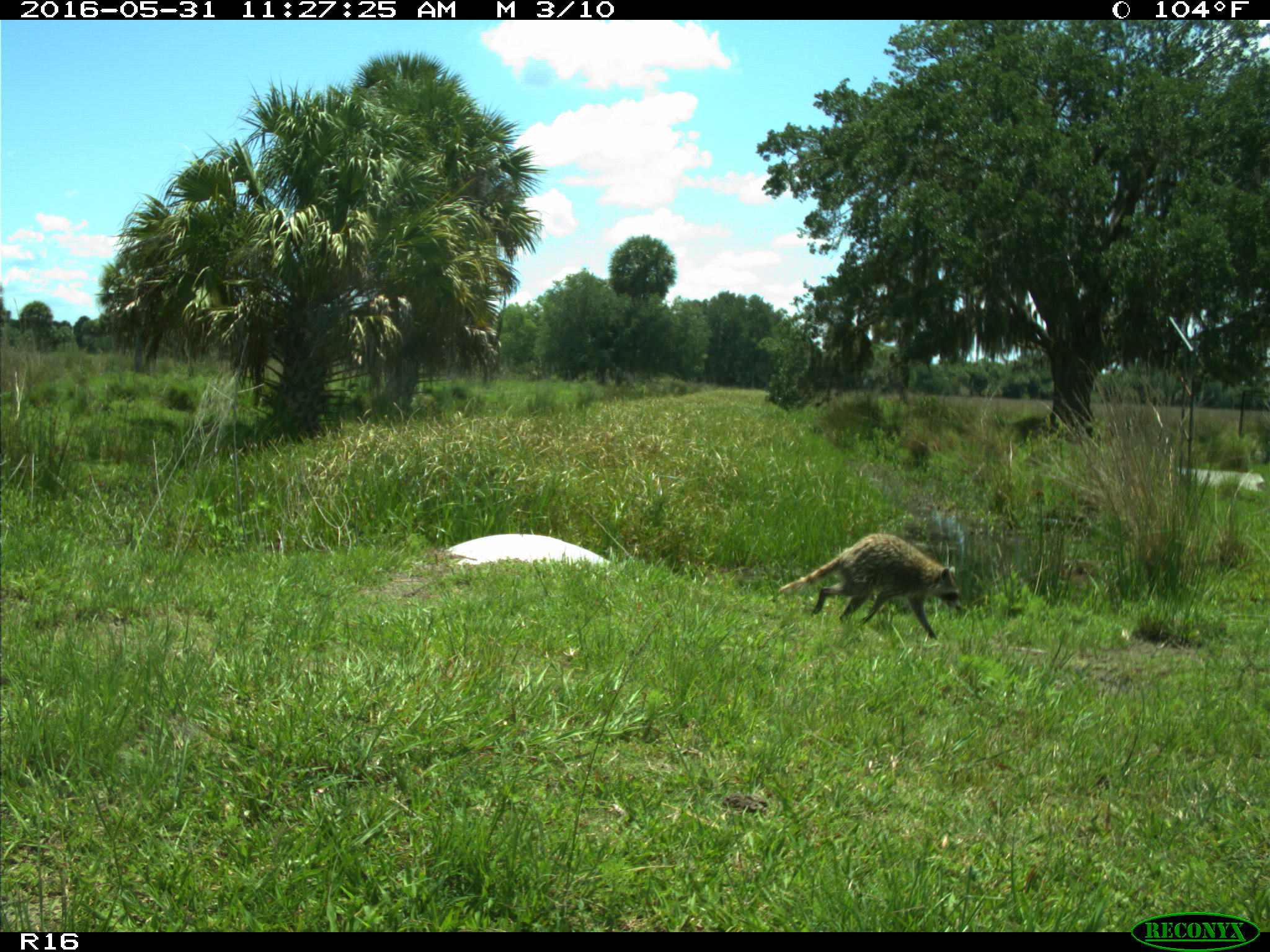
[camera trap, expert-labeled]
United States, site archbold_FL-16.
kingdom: Animalia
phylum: Chordata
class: Mammalia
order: Carnivora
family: Procyonidae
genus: Procyon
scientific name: Procyon lotor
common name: common raccoon